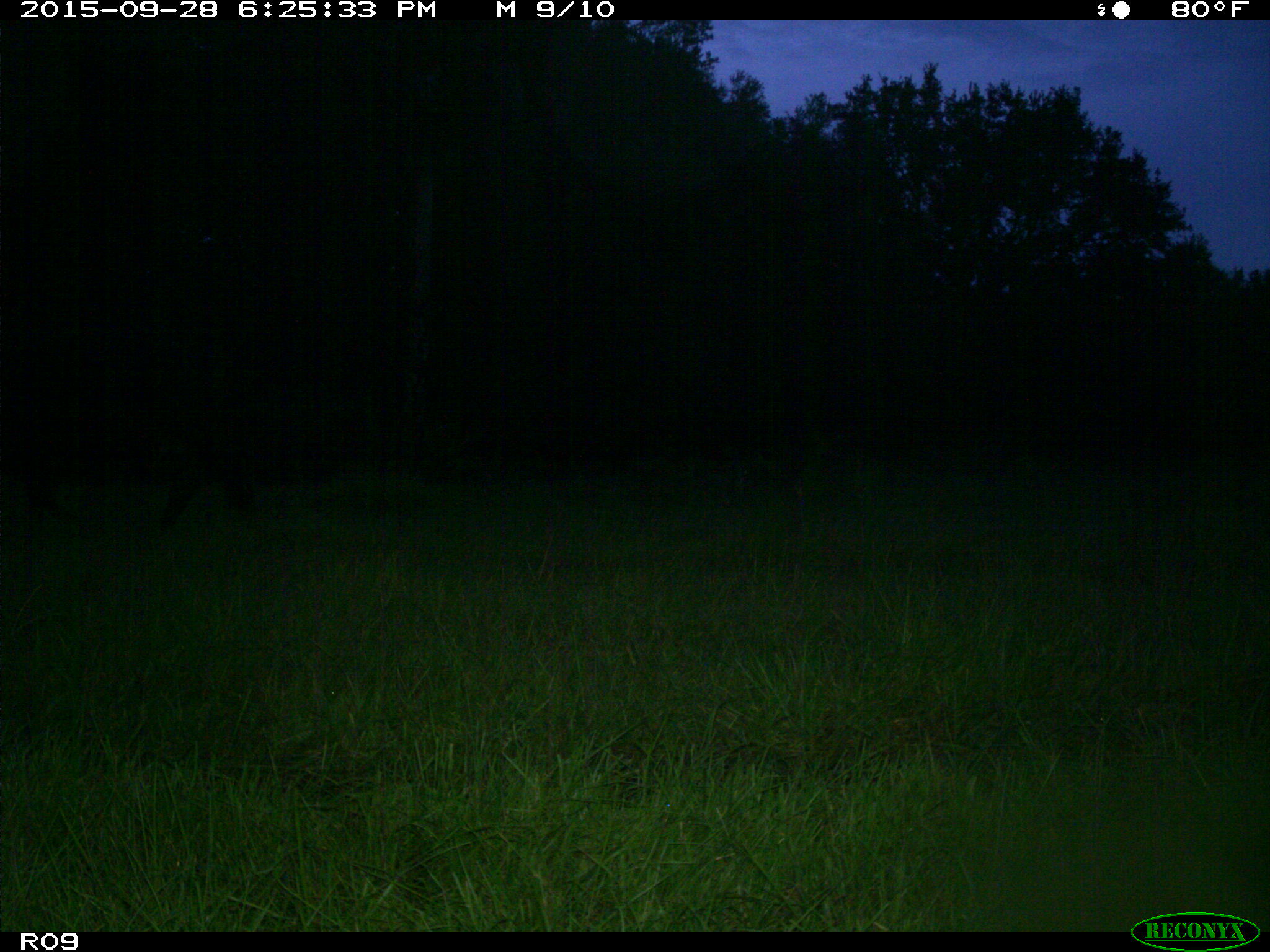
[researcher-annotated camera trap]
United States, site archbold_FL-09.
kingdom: Animalia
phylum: Chordata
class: Mammalia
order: Artiodactyla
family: Bovidae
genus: Bos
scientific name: Bos taurus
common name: domestic cow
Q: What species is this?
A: Bos taurus (domestic cow).